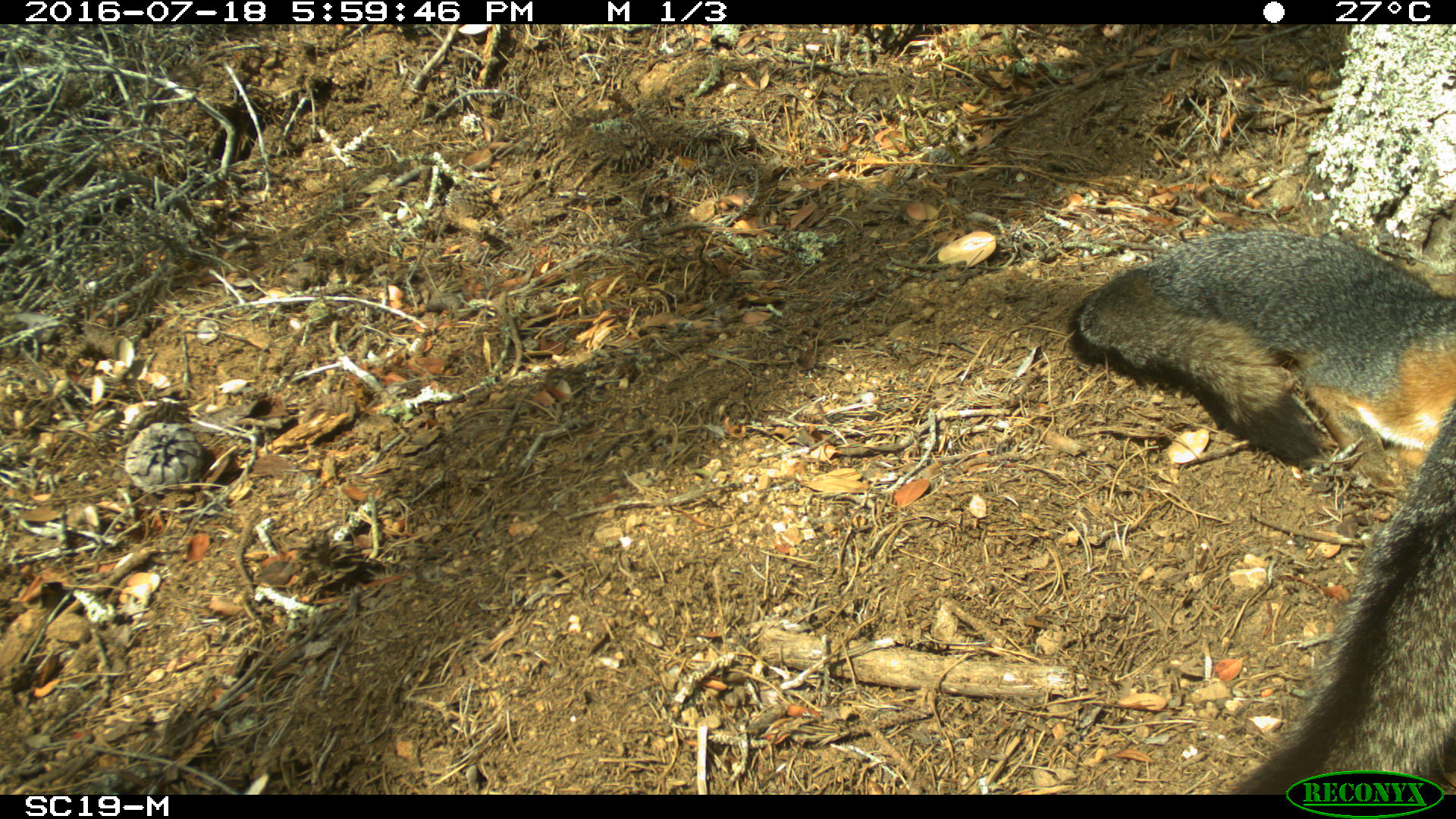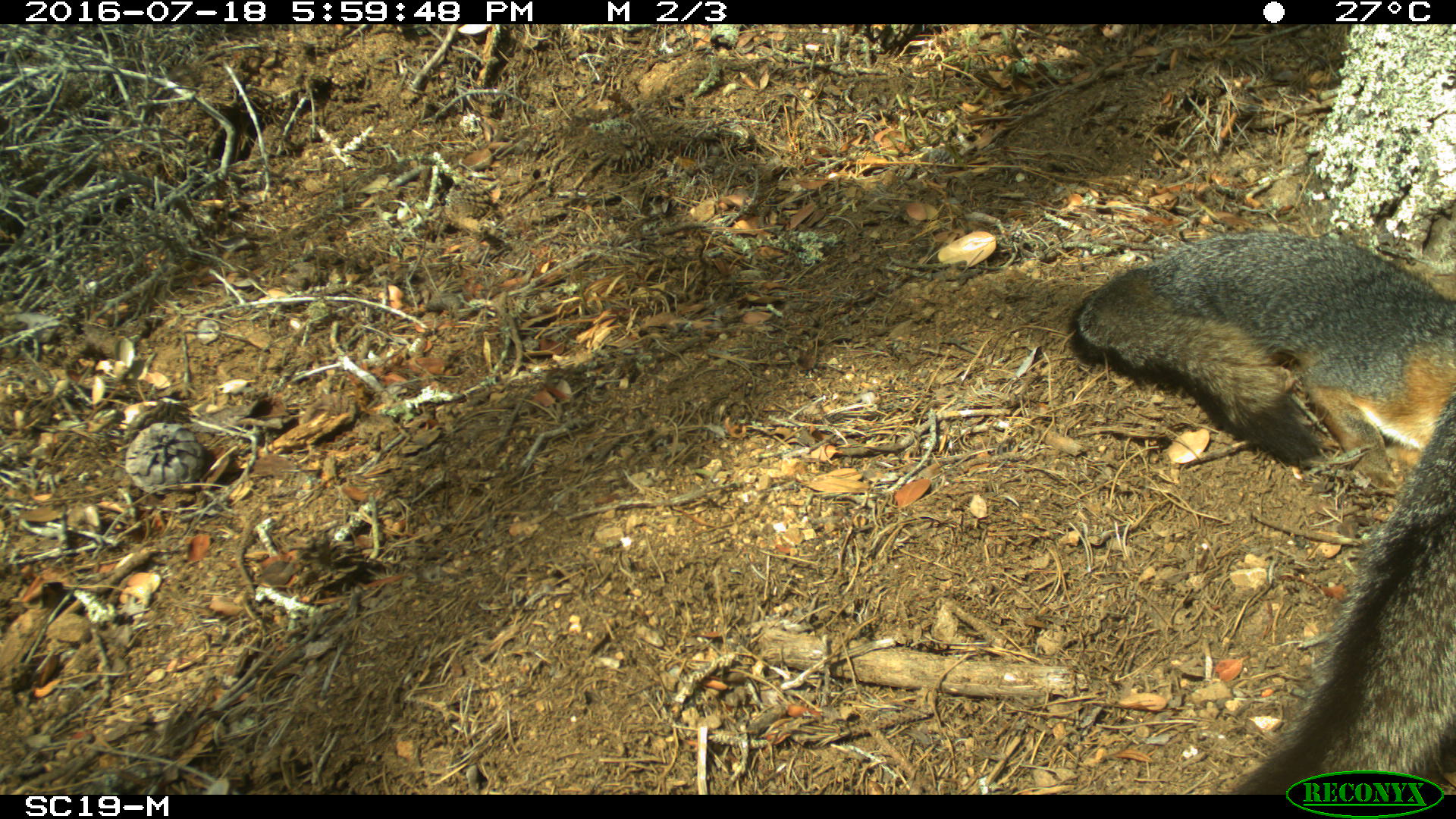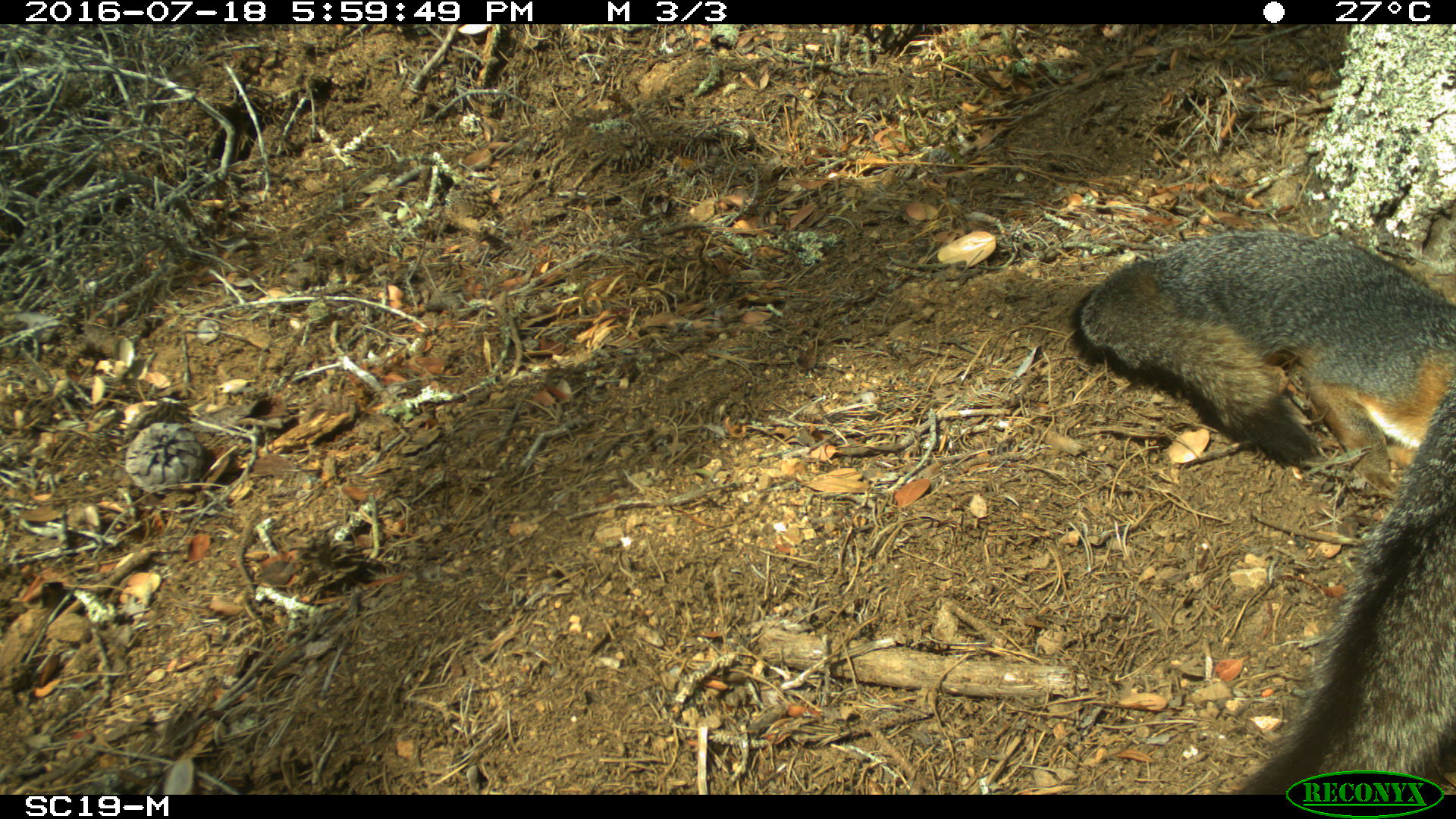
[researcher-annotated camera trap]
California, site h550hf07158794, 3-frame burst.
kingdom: Animalia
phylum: Chordata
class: Mammalia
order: Carnivora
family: Canidae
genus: Urocyon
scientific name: Urocyon littoralis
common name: island fox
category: fox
Fox (island fox) (Urocyon littoralis).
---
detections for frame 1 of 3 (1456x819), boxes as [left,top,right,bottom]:
fox: [1068,229,1455,465]; [1233,397,1455,794]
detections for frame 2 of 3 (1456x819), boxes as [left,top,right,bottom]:
fox: [1065,230,1455,493]; [1228,393,1455,794]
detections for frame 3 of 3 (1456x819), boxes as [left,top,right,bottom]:
fox: [1078,229,1455,488]; [1235,381,1455,796]; [163,757,195,794]